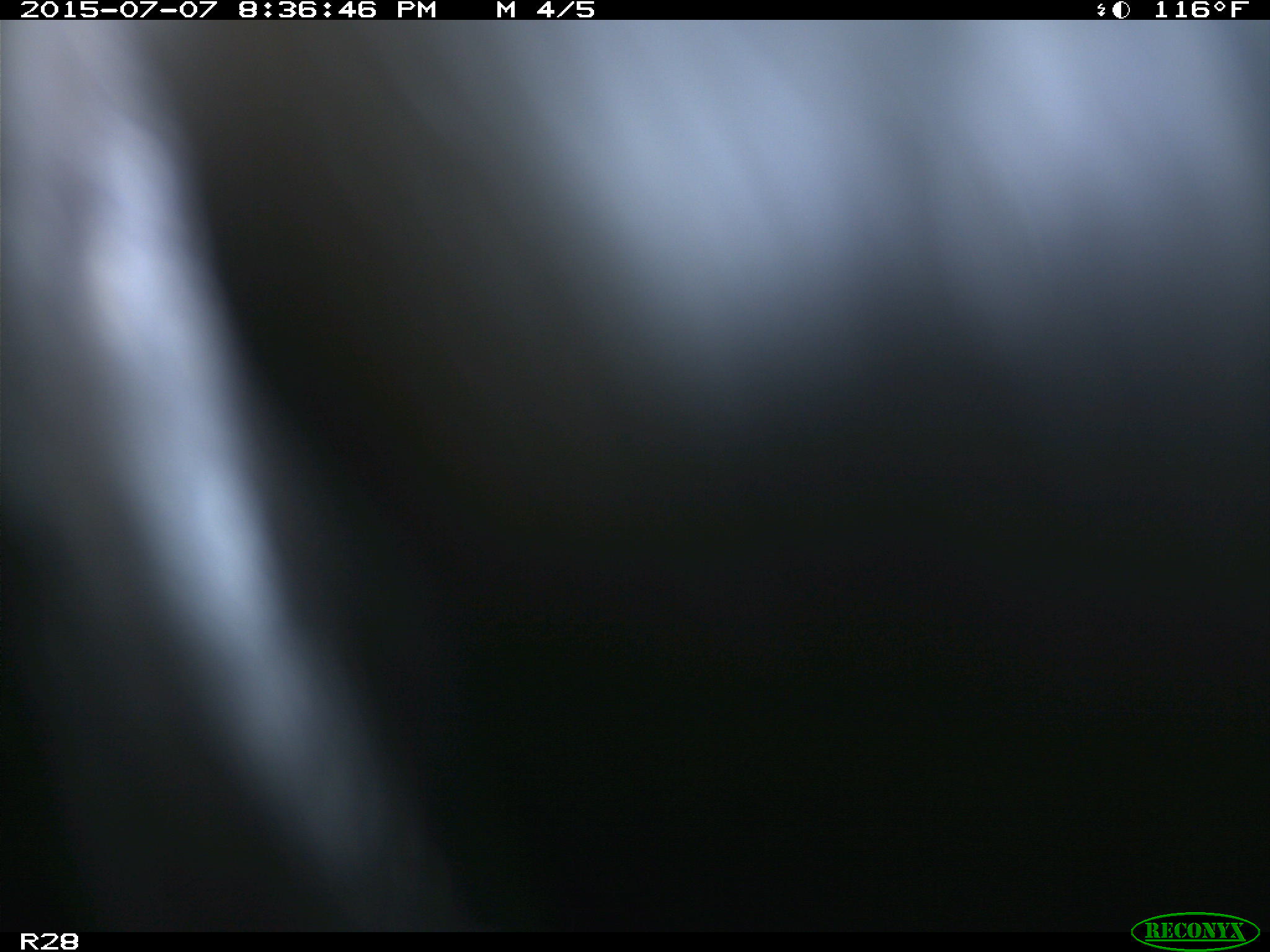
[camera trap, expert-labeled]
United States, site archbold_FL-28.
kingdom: Animalia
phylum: Chordata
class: Mammalia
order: Artiodactyla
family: Bovidae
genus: Bos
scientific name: Bos taurus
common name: domestic cow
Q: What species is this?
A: Bos taurus (domestic cow).